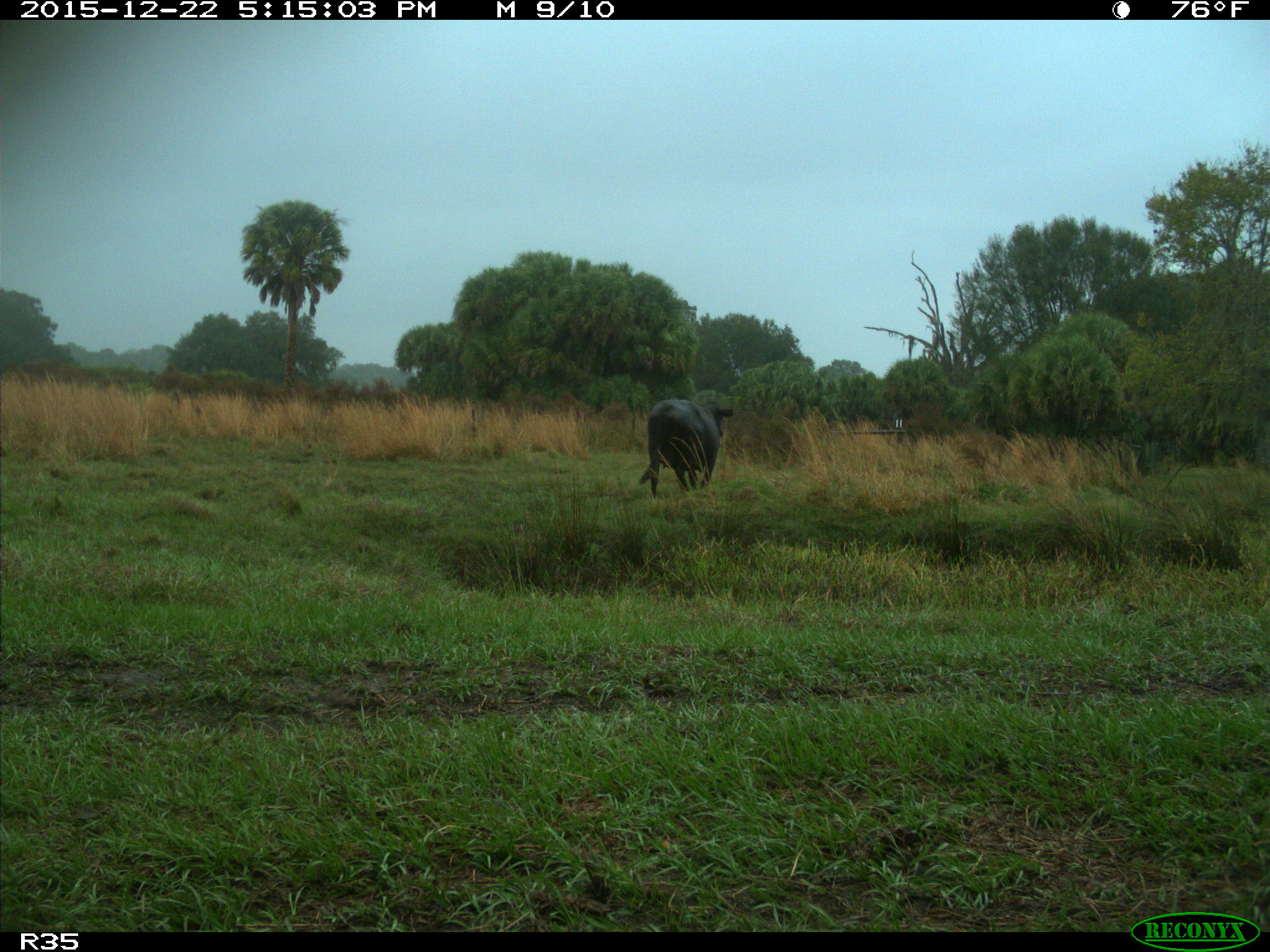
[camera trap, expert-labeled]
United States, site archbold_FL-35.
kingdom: Animalia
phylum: Chordata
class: Mammalia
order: Artiodactyla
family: Bovidae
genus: Bos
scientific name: Bos taurus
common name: domestic cow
Bos taurus (domestic cow).